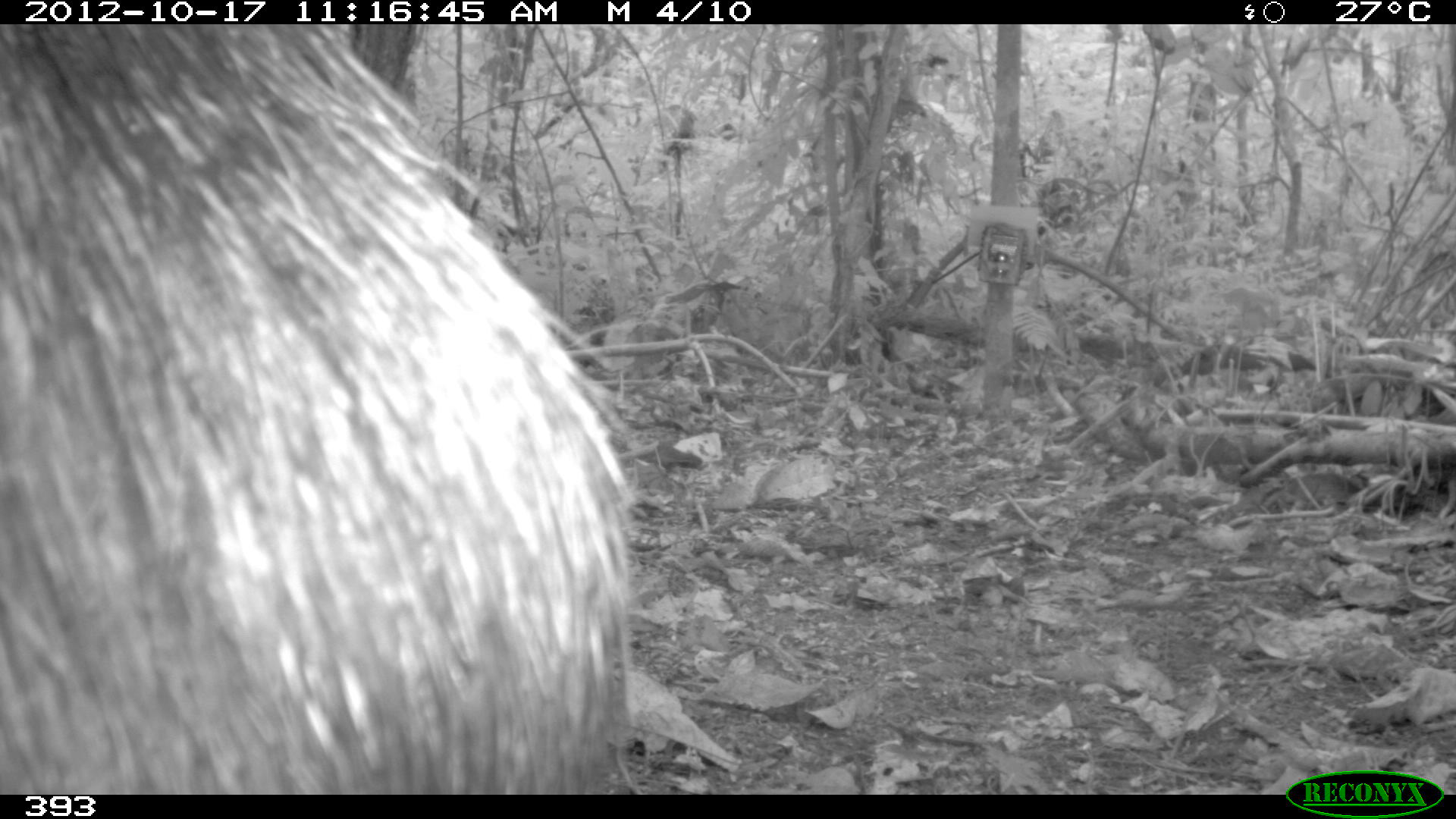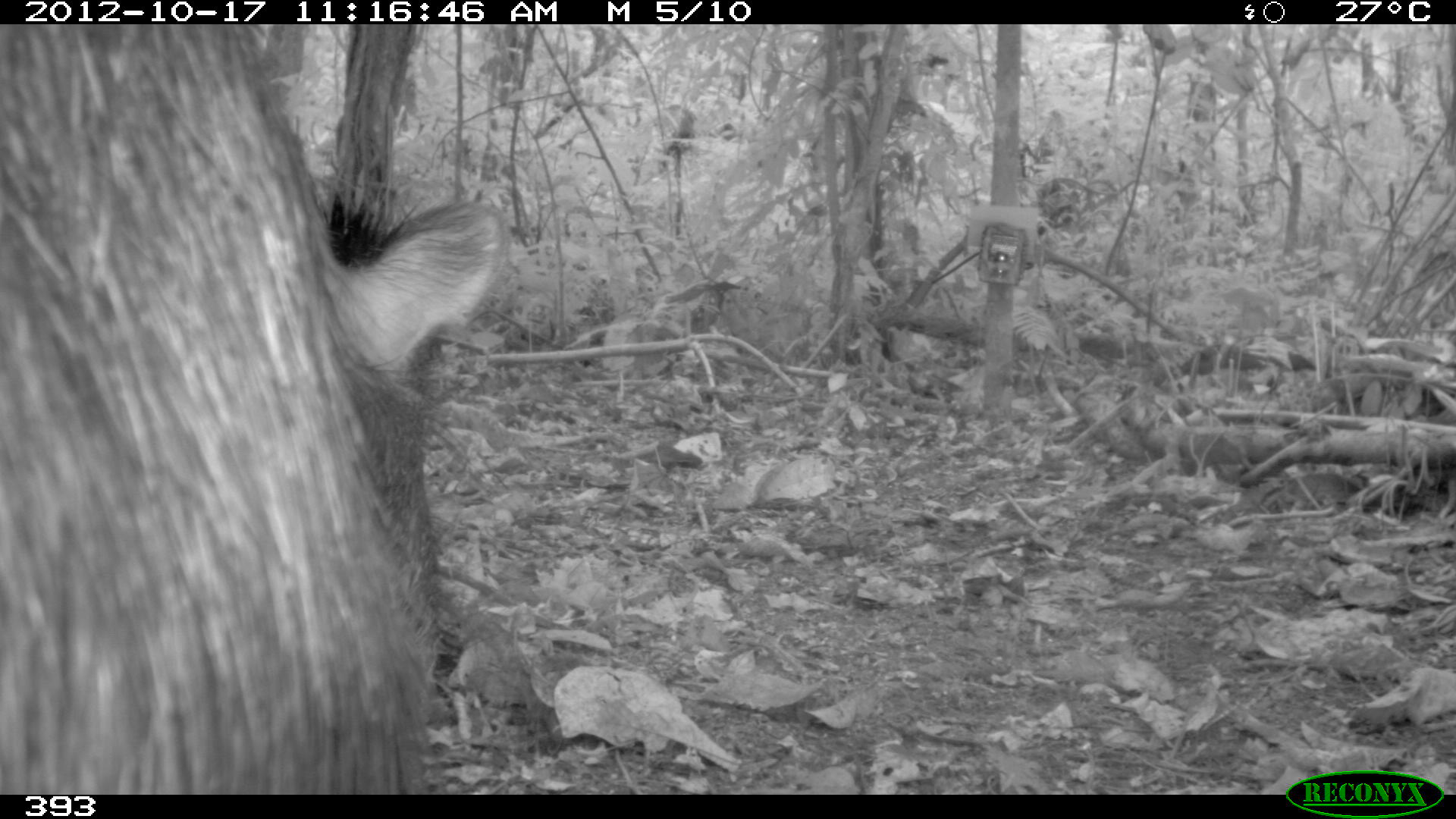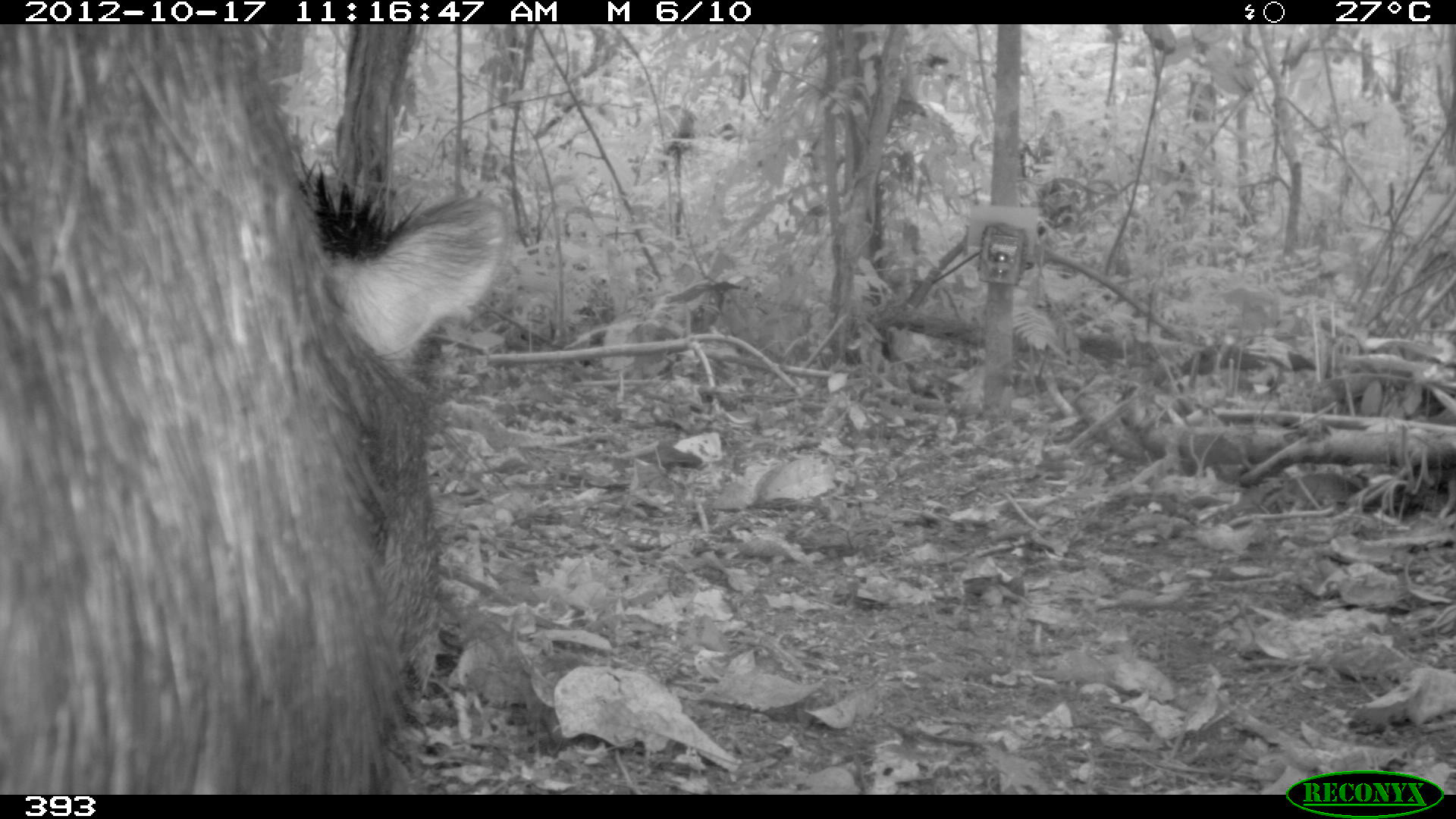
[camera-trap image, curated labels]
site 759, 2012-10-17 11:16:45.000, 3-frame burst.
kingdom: Animalia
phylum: Chordata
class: Mammalia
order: Artiodactyla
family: Tayassuidae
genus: Tayassu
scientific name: Tayassu pecari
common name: white-lipped peccary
Tayassu pecari (white-lipped peccary).